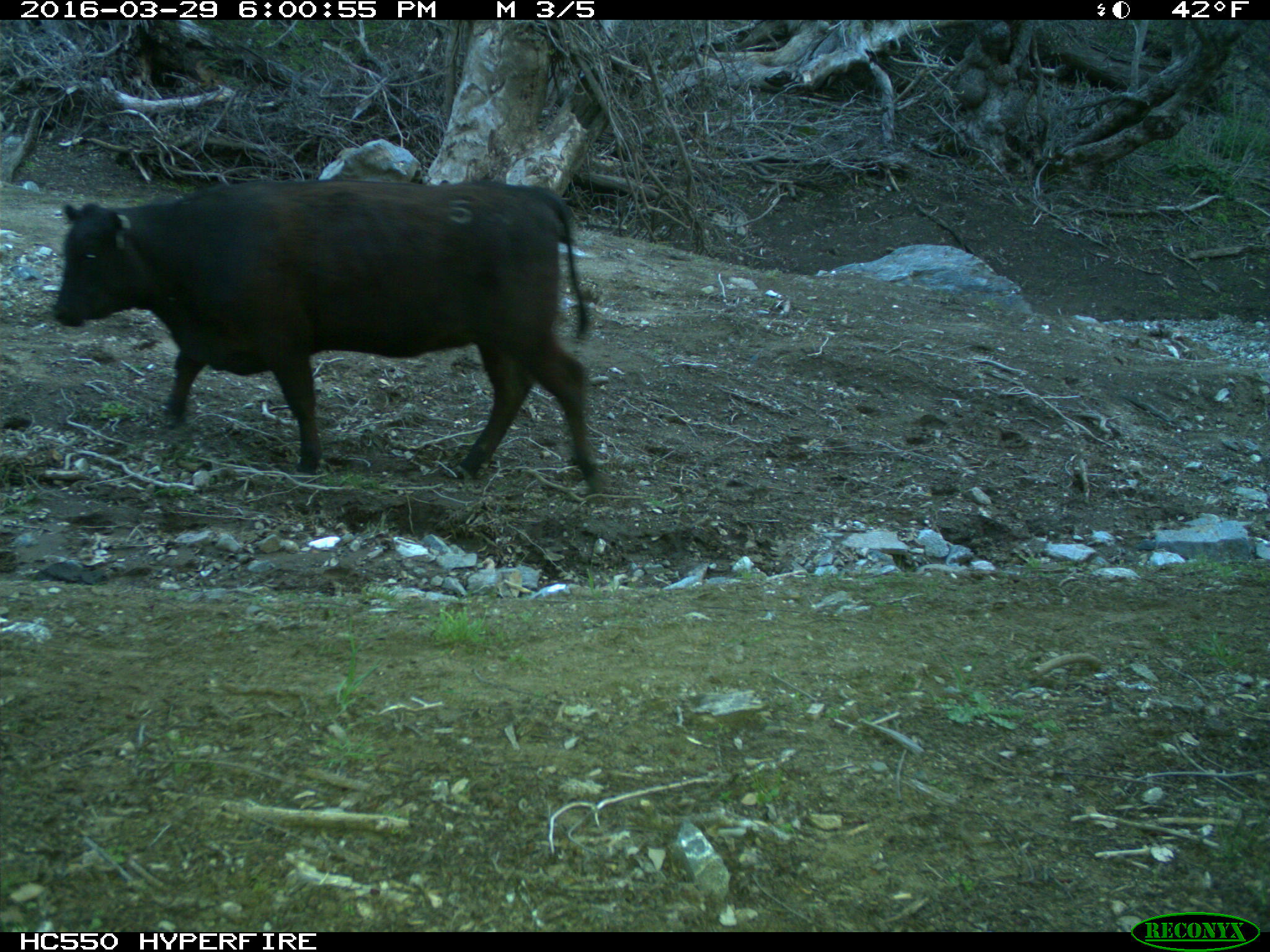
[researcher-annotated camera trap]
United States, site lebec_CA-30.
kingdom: Animalia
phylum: Chordata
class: Mammalia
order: Artiodactyla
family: Bovidae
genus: Bos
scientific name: Bos taurus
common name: domestic cow